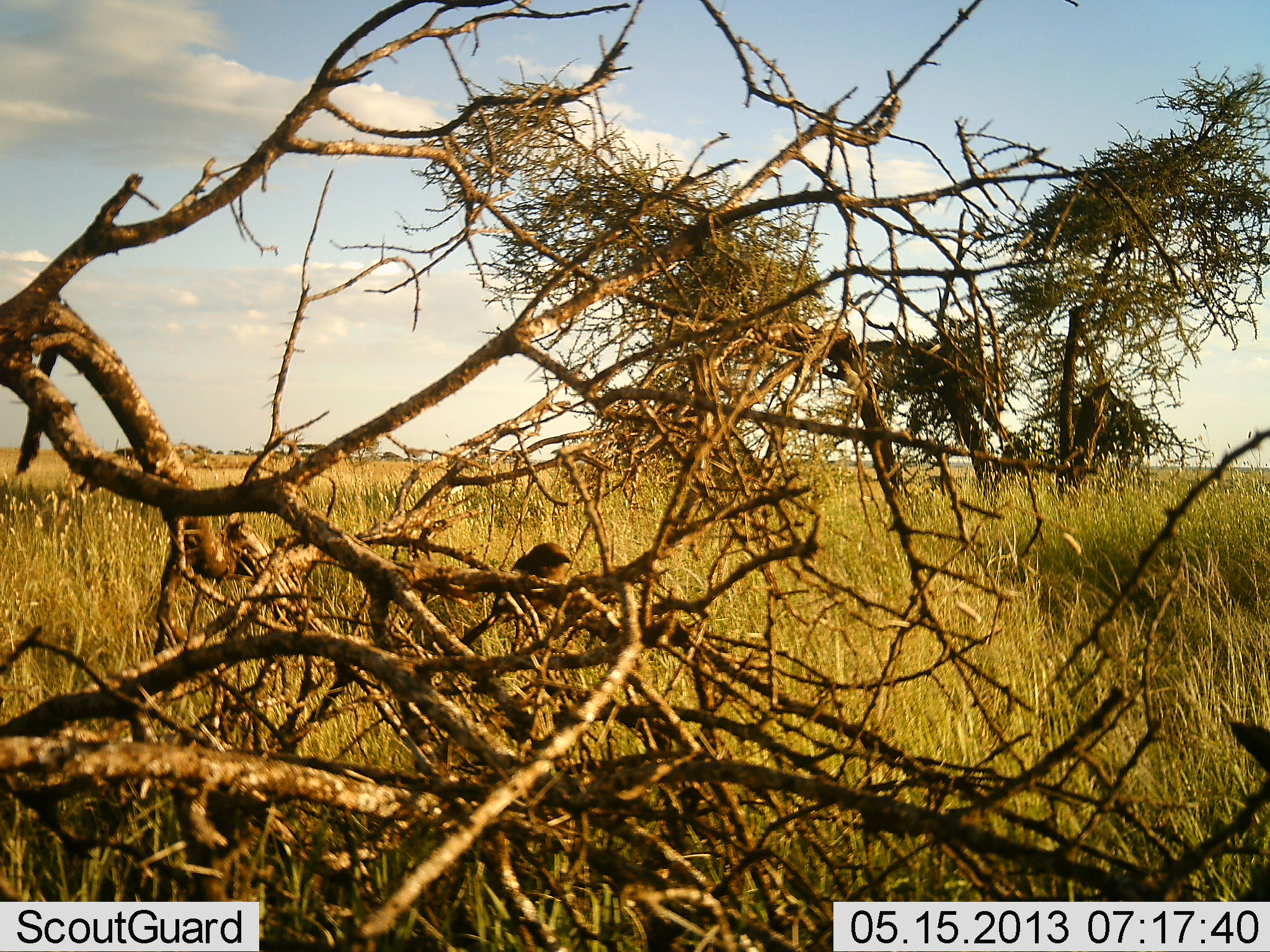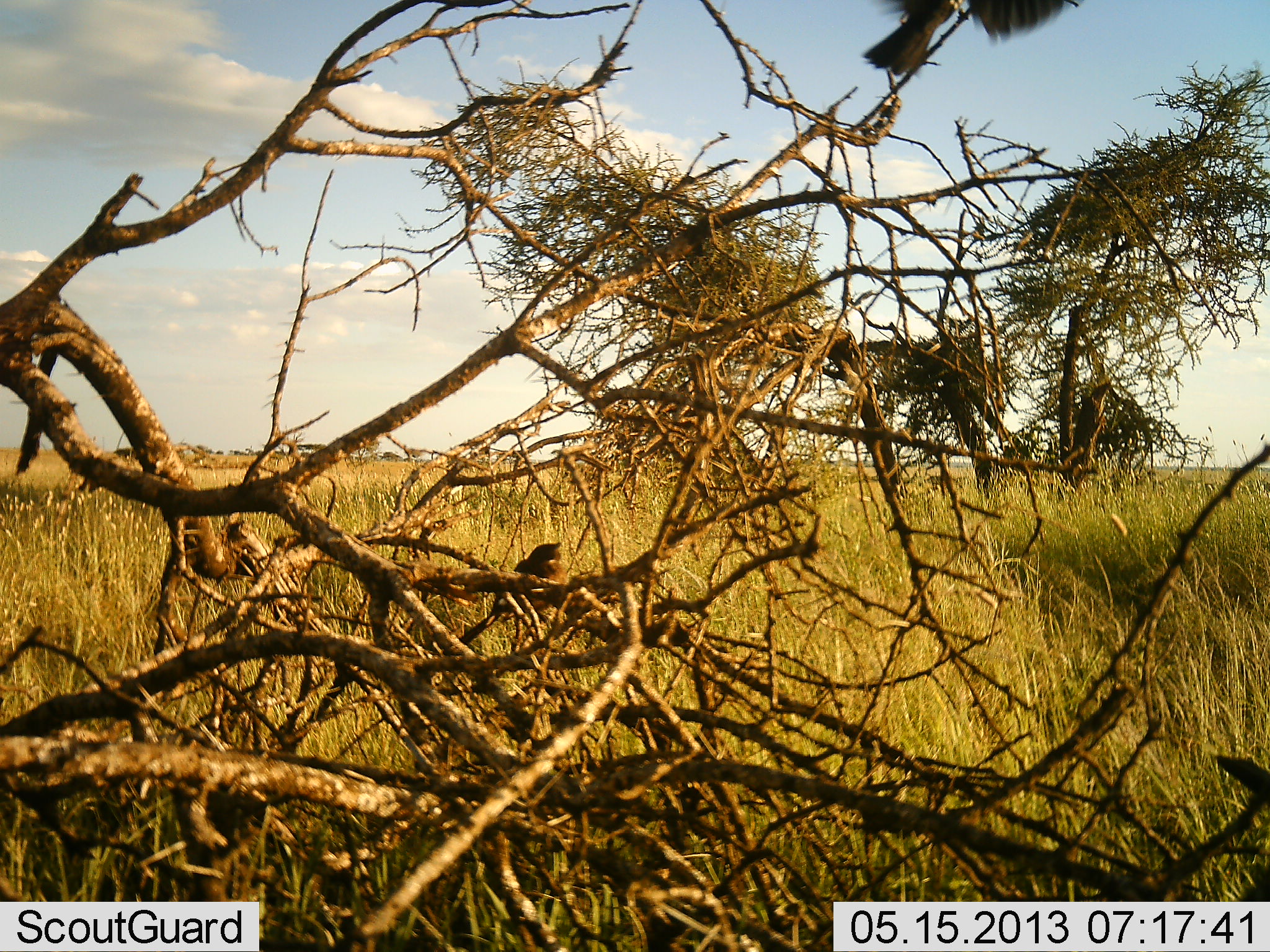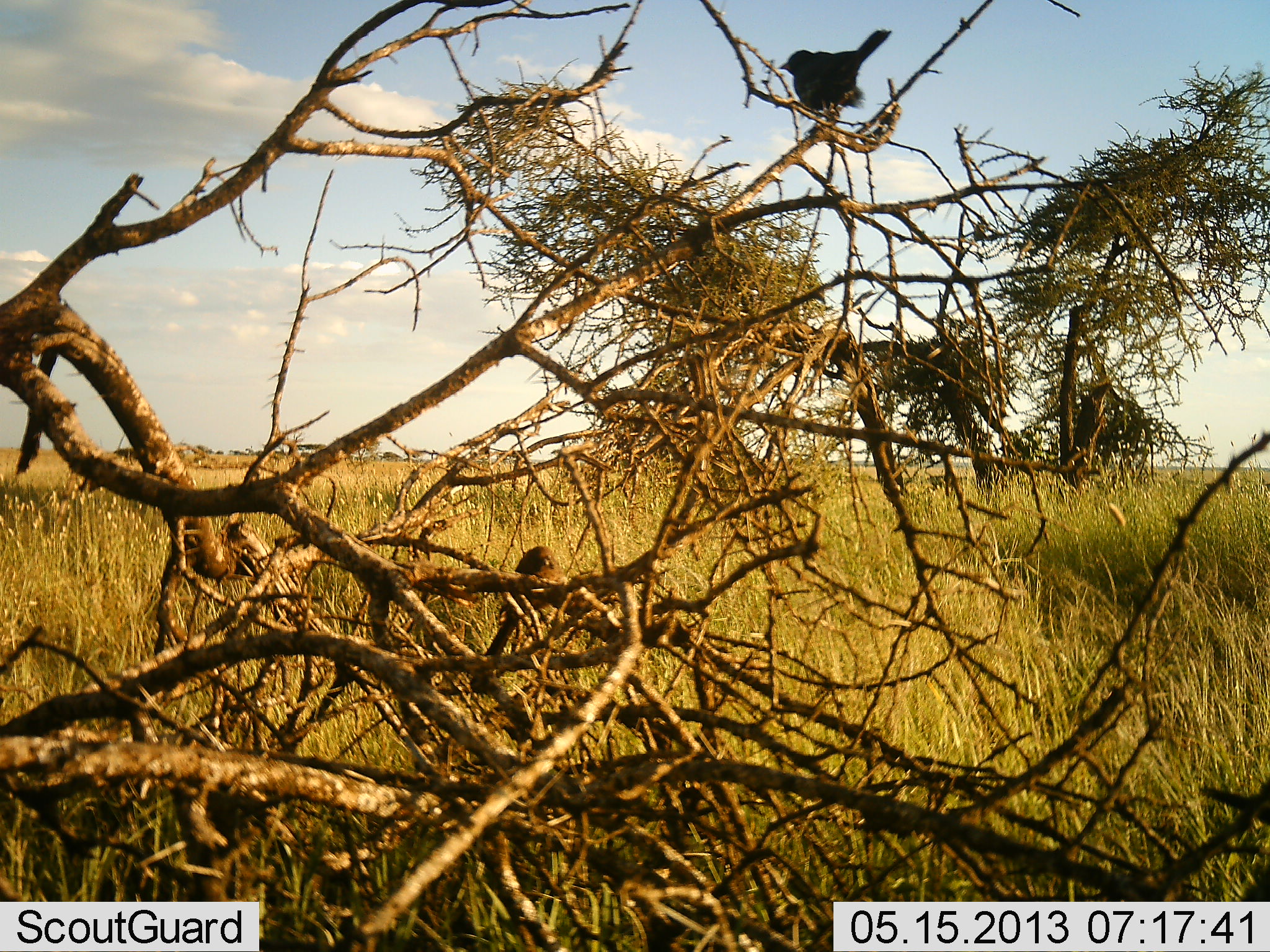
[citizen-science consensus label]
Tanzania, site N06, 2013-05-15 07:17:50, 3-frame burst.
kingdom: Animalia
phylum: Chordata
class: Aves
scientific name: Aves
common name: bird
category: otherbird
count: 2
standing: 39%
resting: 25%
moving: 79%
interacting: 11%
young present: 0%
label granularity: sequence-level